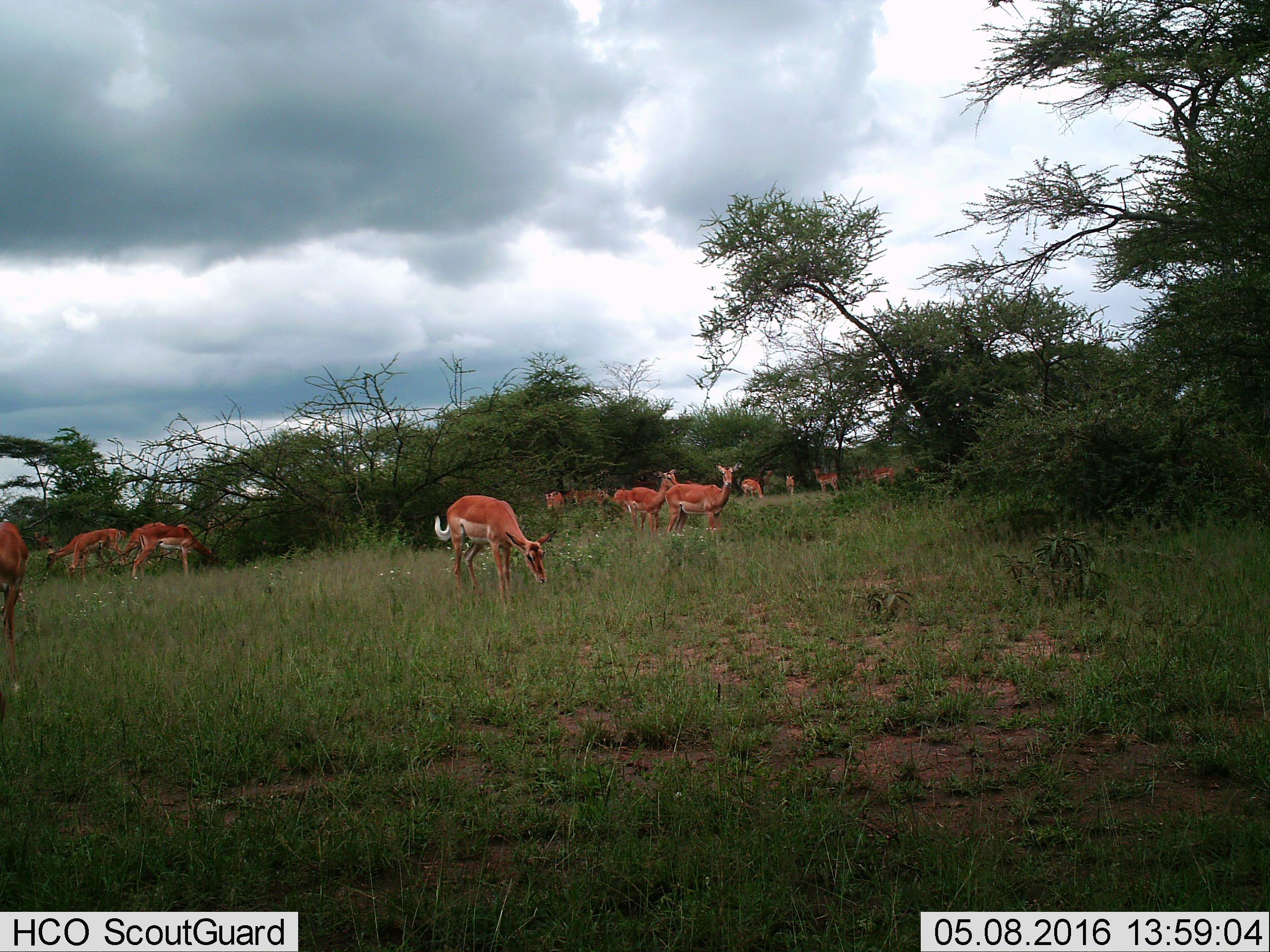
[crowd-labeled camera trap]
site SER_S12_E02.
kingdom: Animalia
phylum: Chordata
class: Mammalia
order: Artiodactyla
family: Bovidae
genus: Aepyceros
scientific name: Aepyceros melampus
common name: impala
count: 11-50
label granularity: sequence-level